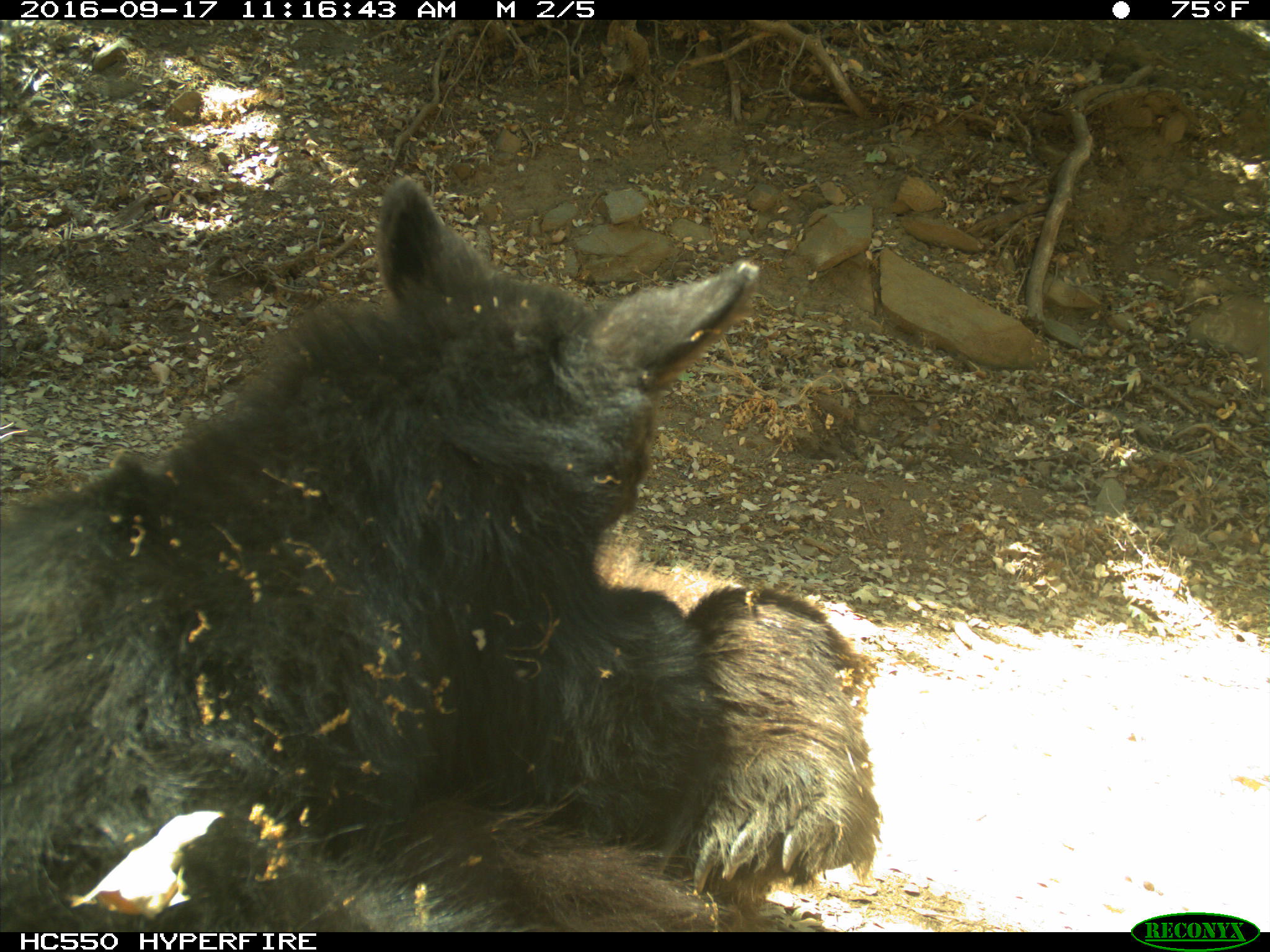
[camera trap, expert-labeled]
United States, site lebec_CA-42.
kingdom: Animalia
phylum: Chordata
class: Mammalia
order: Carnivora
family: Ursidae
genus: Ursus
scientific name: Ursus americanus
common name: american black bear